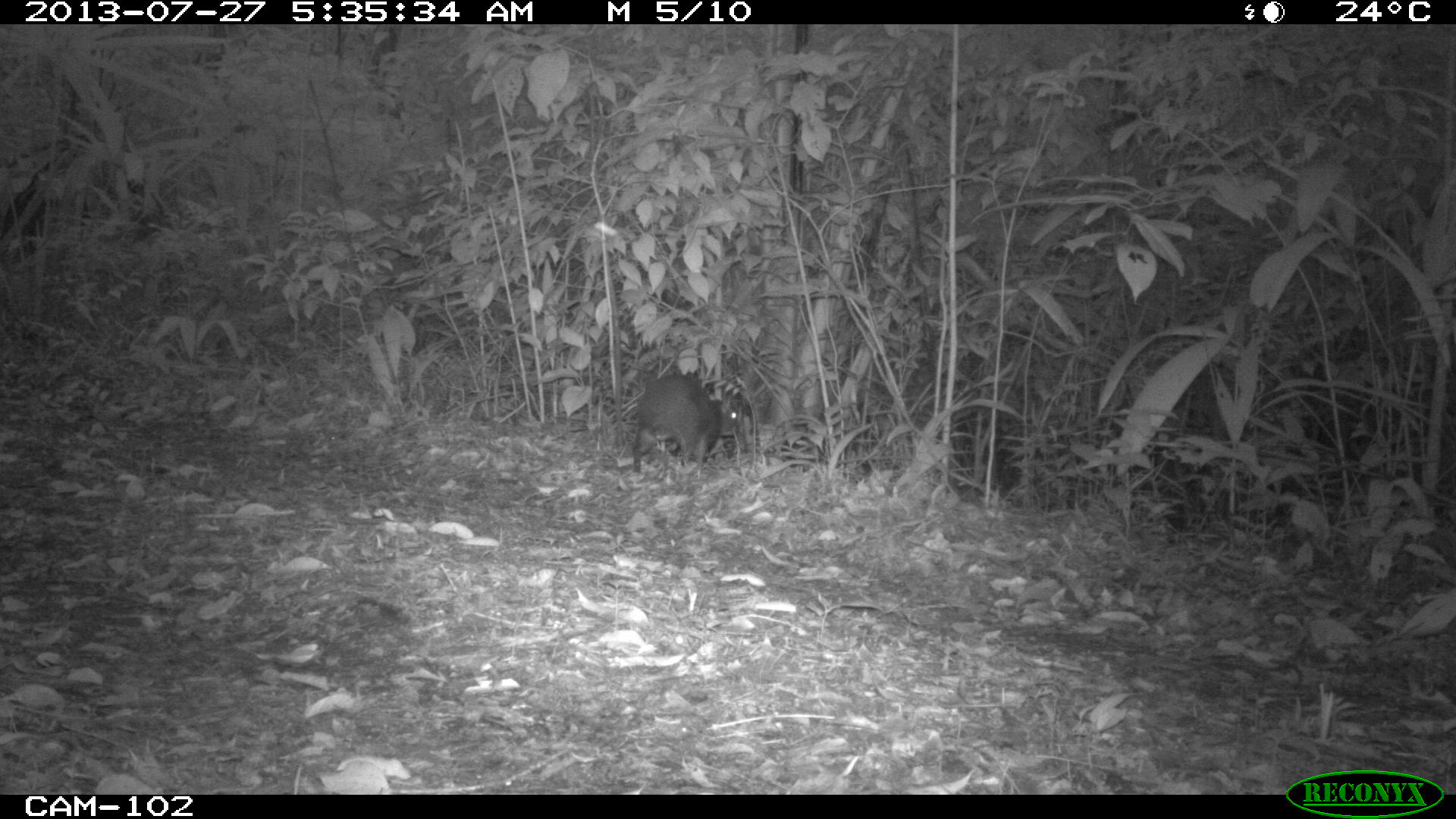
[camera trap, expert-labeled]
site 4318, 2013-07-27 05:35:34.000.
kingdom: Animalia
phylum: Chordata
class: Mammalia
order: Rodentia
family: Dasyproctidae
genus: Dasyprocta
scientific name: Dasyprocta punctata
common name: central american agouti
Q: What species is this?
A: Dasyprocta punctata (central american agouti).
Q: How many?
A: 1.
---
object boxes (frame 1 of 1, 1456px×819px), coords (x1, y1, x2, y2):
dasyprocta punctata: (631, 374, 741, 474)